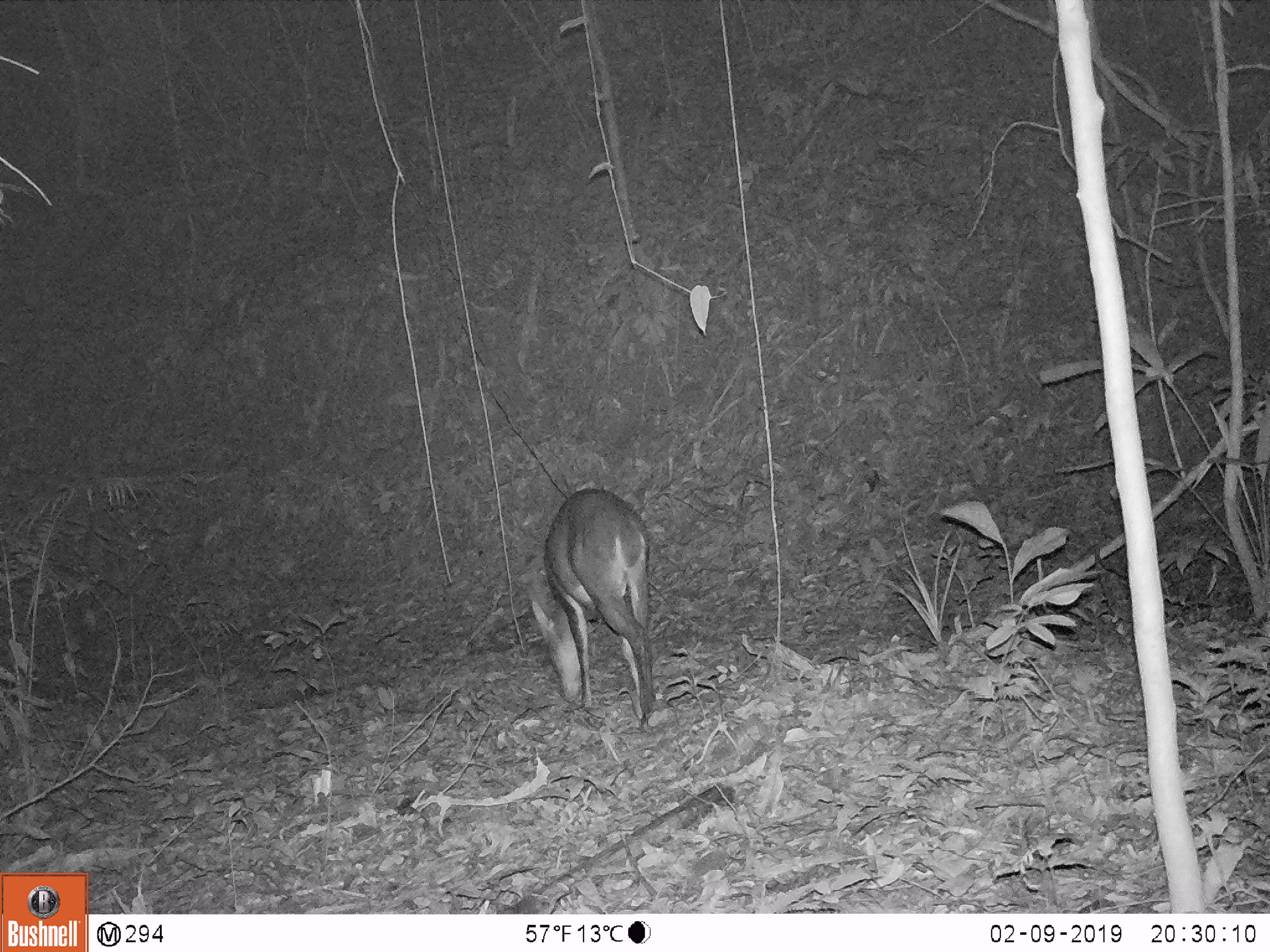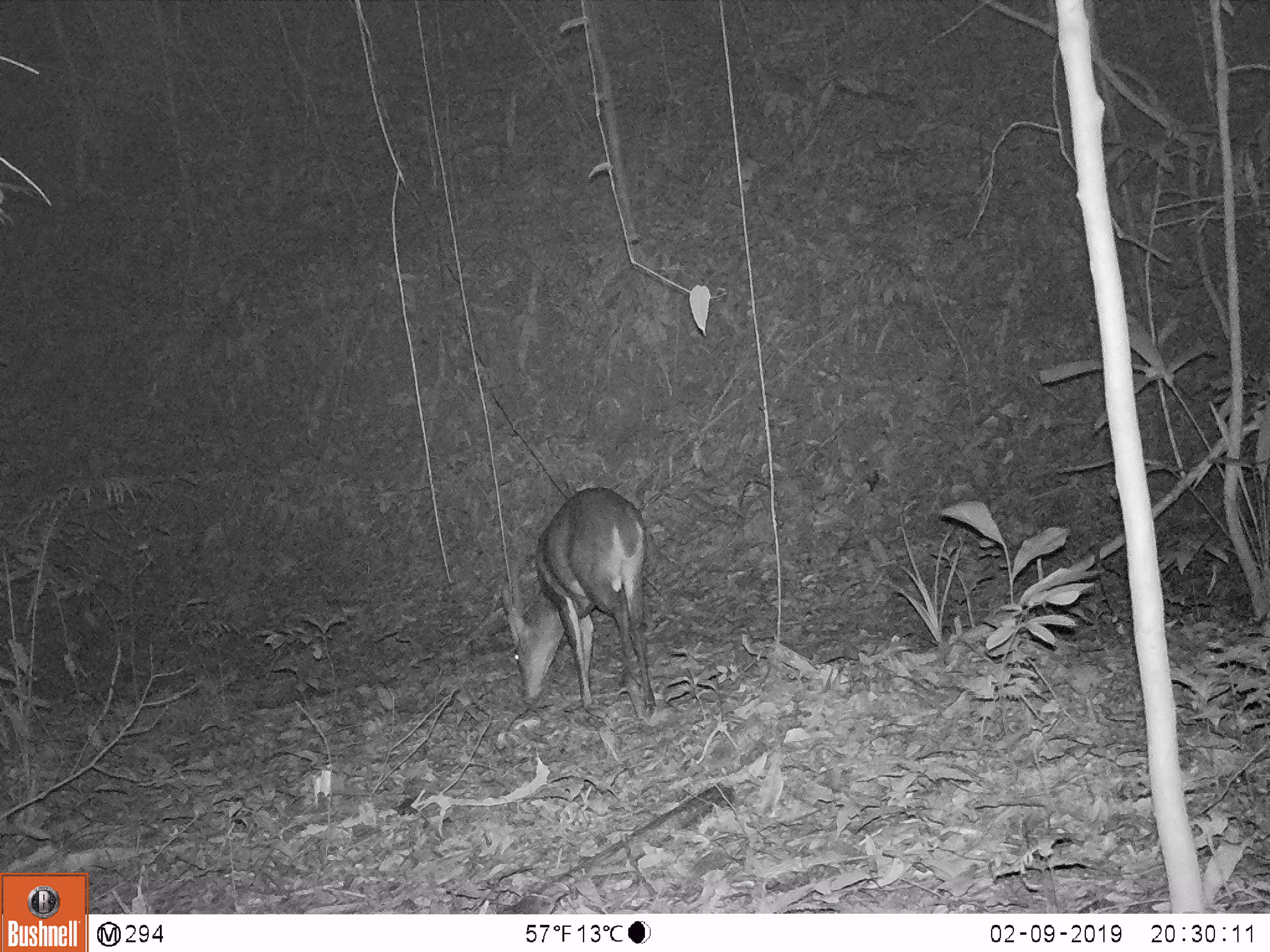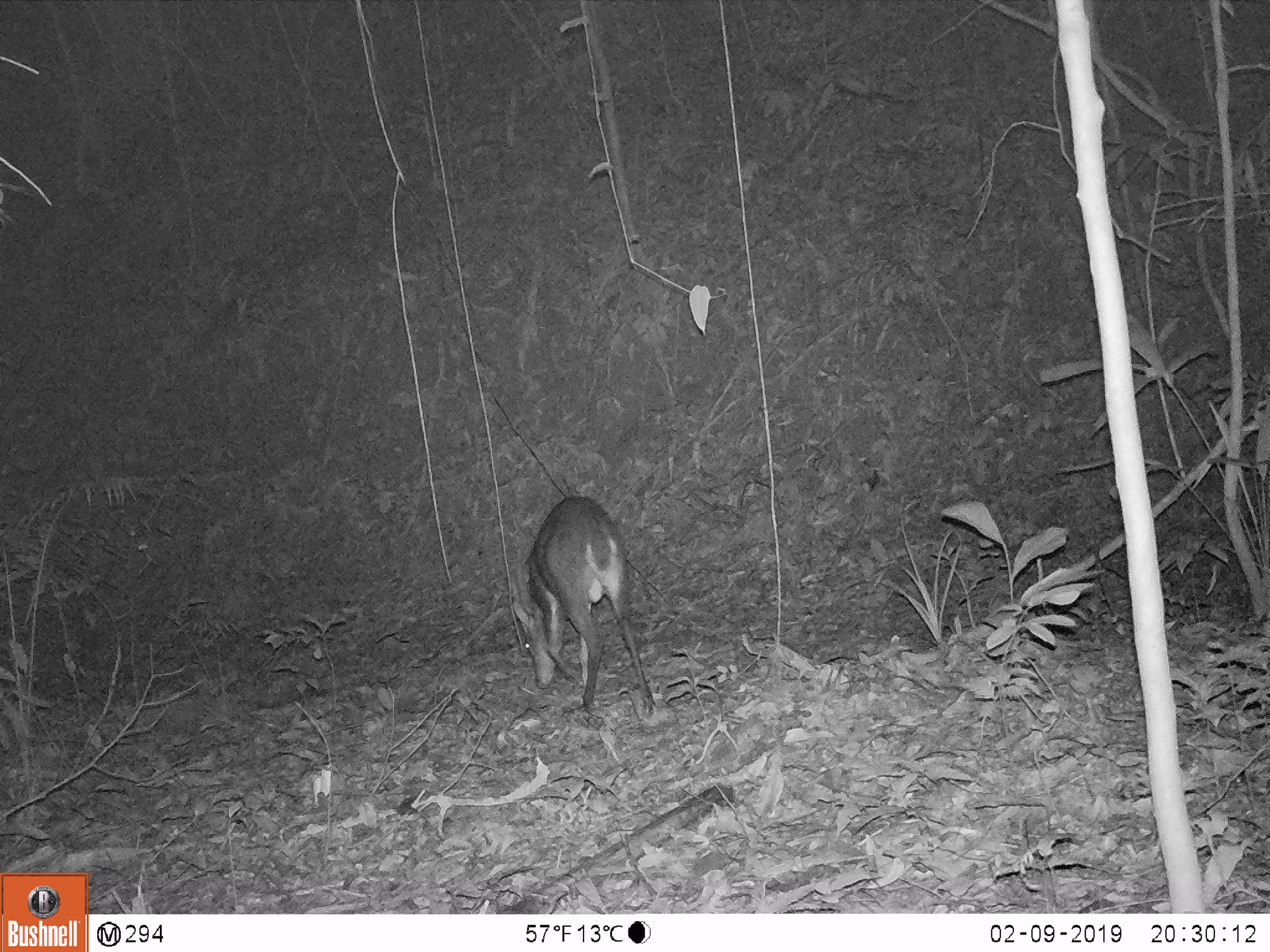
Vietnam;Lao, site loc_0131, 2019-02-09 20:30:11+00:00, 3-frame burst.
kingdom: Animalia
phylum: Chordata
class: Mammalia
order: Artiodactyla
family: Cervidae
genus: Muntiacus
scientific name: Muntiacus vuquangensis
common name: large-antlered muntjac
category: large antlered muntjac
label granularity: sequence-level